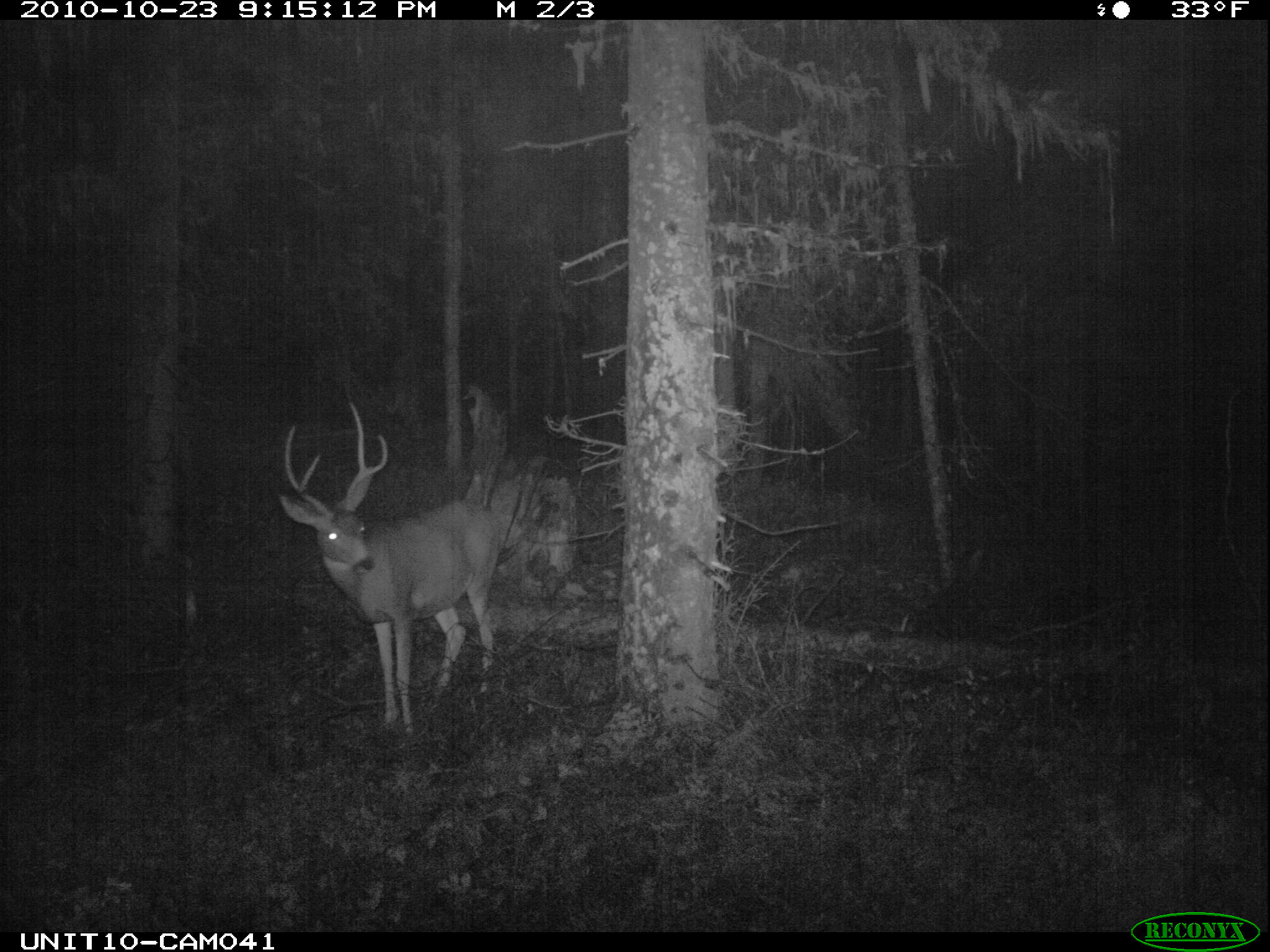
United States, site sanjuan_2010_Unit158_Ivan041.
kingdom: Animalia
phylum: Chordata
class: Mammalia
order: Artiodactyla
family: Cervidae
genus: Odocoileus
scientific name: Odocoileus hemionus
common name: mule deer